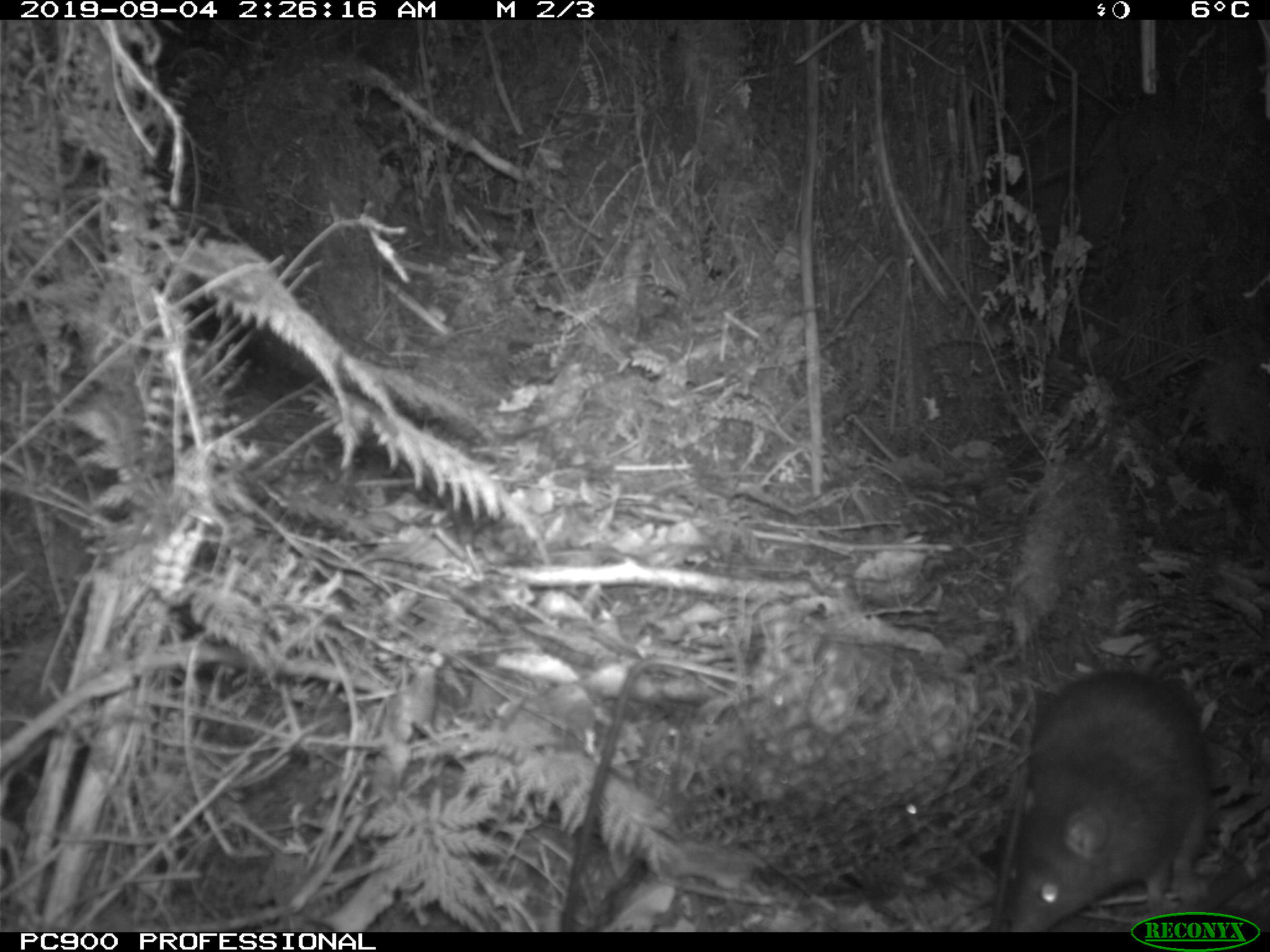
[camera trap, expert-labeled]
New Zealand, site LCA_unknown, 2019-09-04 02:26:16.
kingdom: Animalia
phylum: Chordata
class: Mammalia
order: Rodentia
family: Muridae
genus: Rattus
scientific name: Rattus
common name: rat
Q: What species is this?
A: Rat (Rattus).